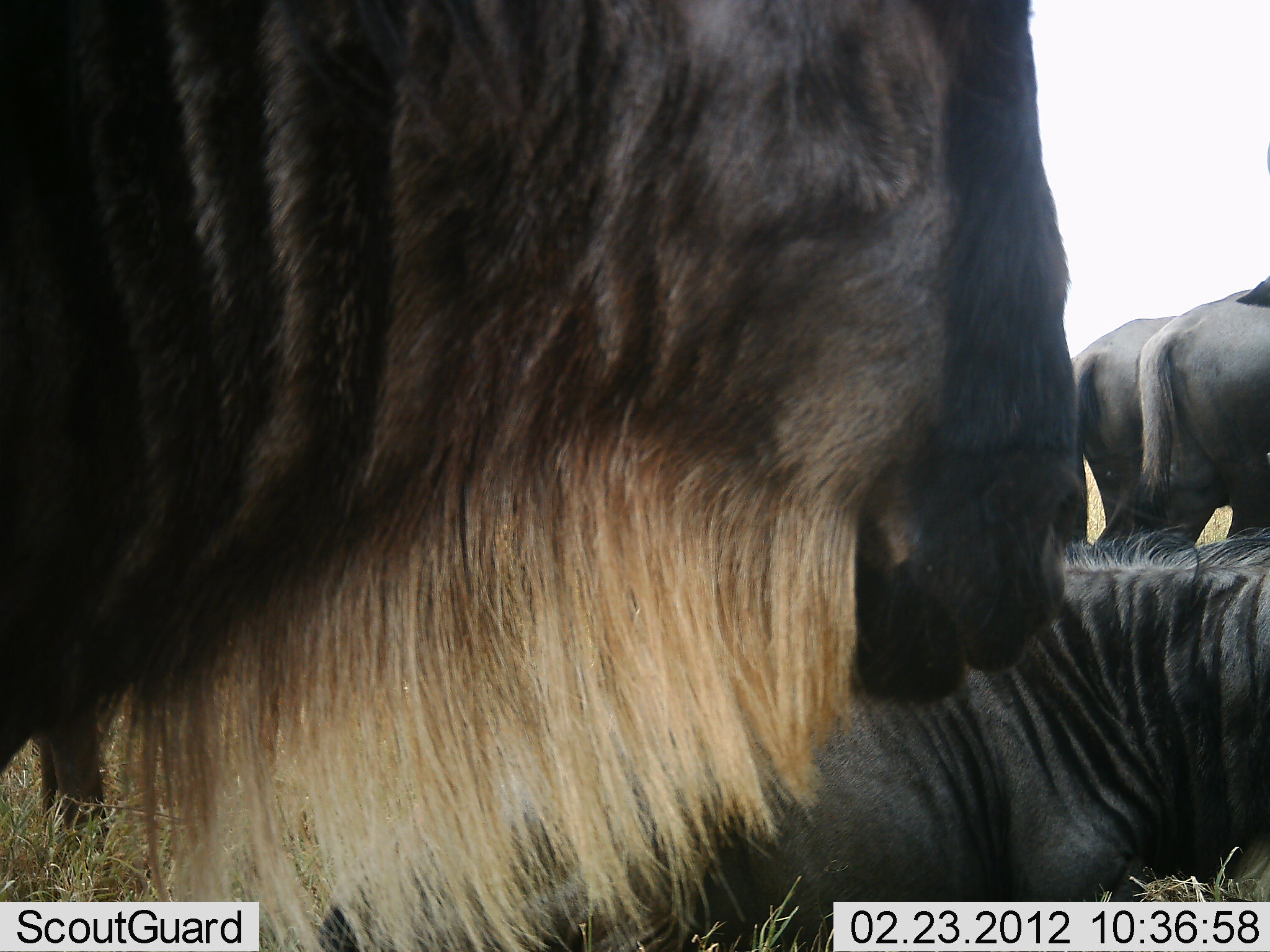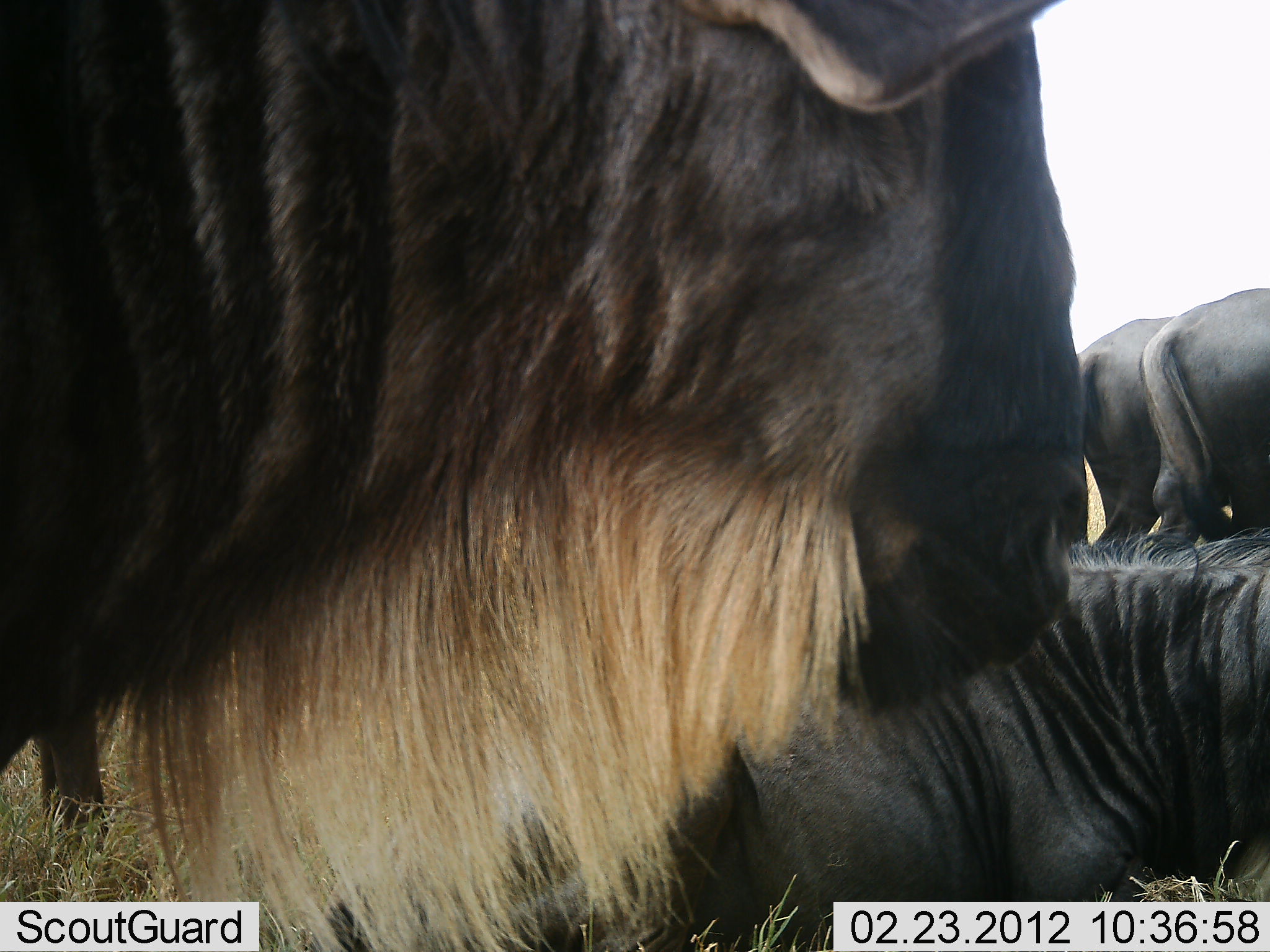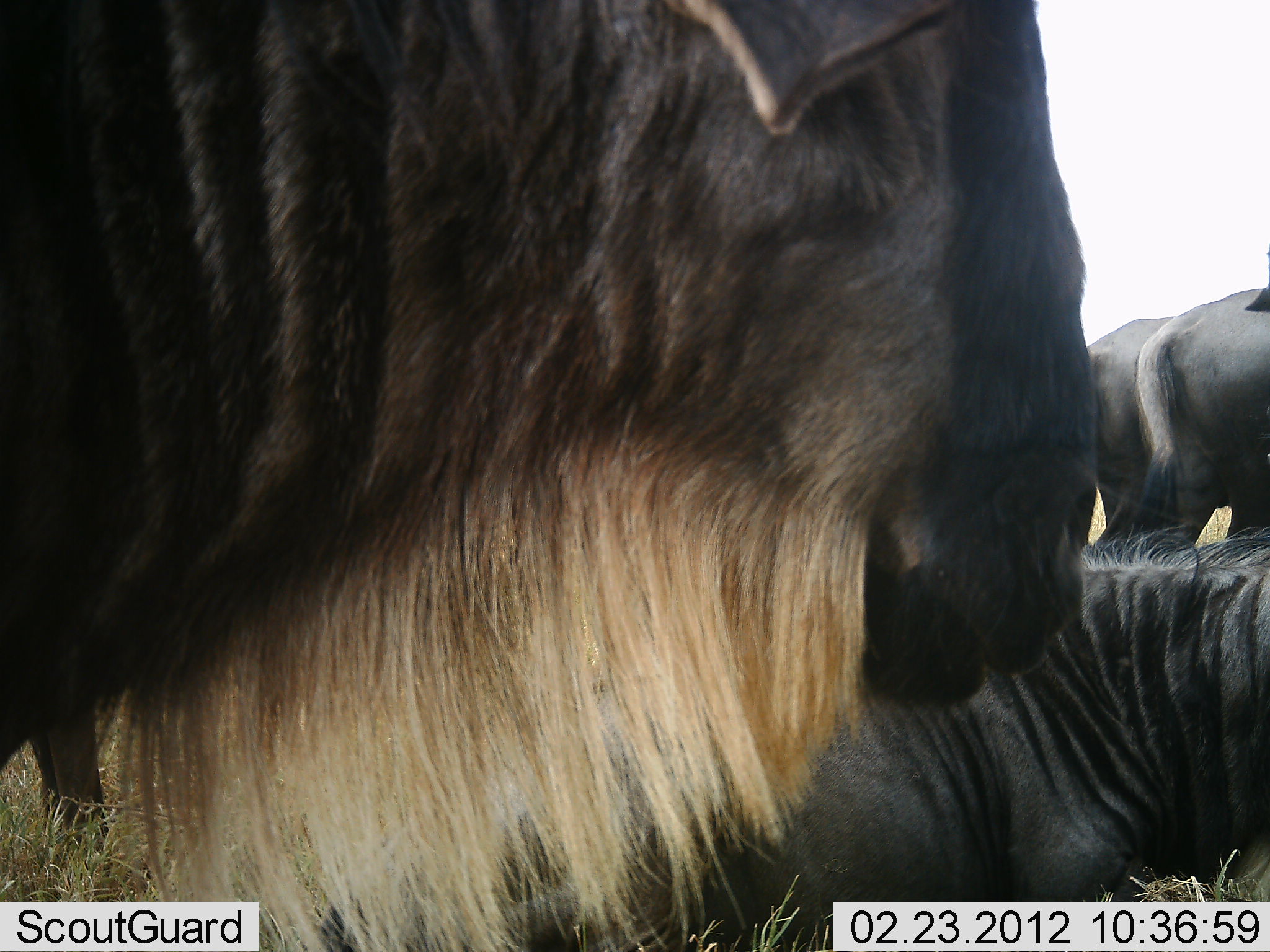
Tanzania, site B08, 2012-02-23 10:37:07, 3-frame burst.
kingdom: Animalia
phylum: Chordata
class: Mammalia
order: Artiodactyla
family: Bovidae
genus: Connochaetes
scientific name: Connochaetes taurinus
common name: blue wildebeest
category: wildebeest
Wildebeest (blue wildebeest) (Connochaetes taurinus), count 4. Behavior (volunteer vote fractions): standing 93%, resting 86%, moving 0%, interacting 0%. Young present (vote fraction): 0%. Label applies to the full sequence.